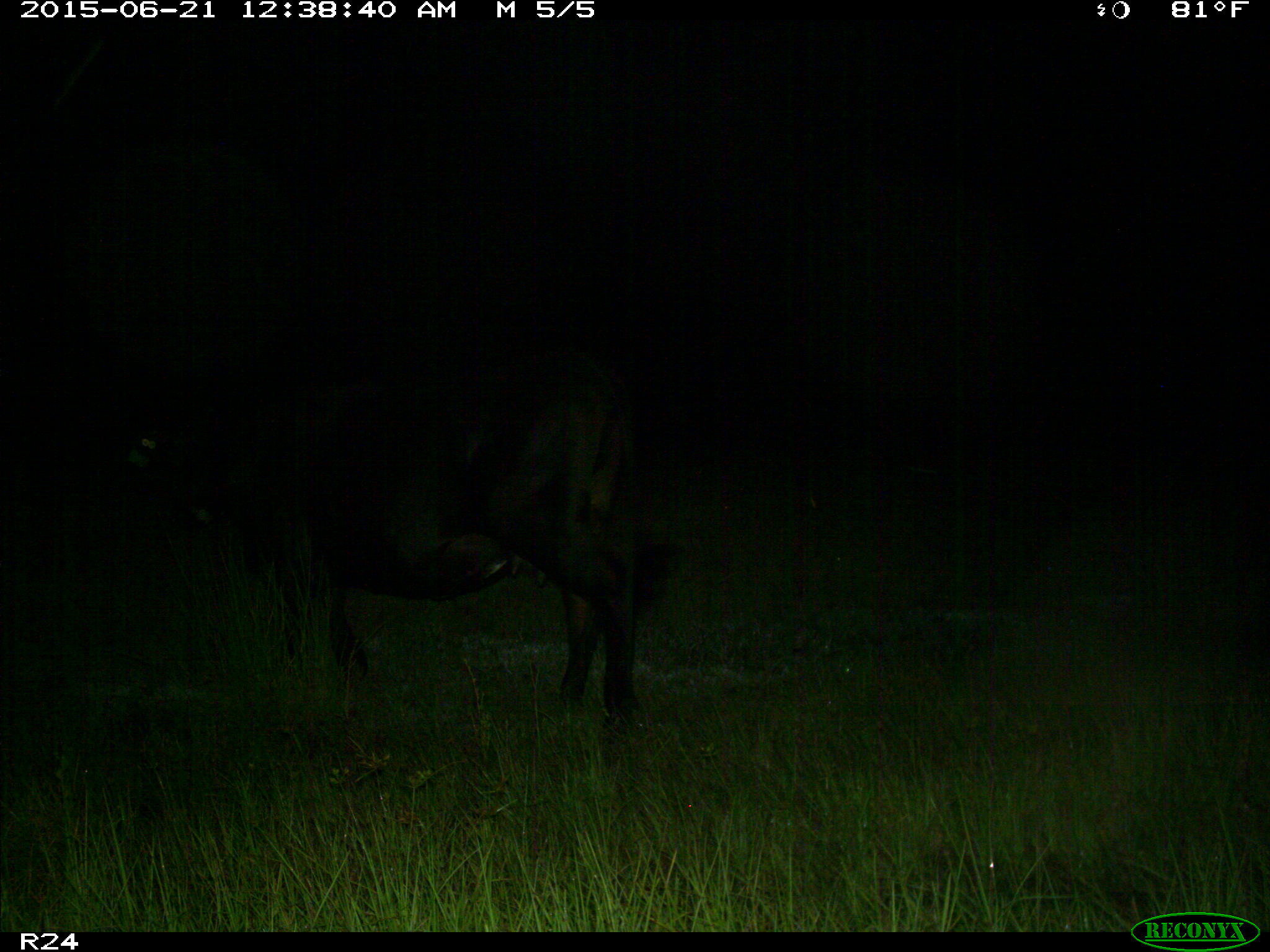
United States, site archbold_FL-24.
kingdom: Animalia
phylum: Chordata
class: Mammalia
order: Artiodactyla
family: Bovidae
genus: Bos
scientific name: Bos taurus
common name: domestic cow